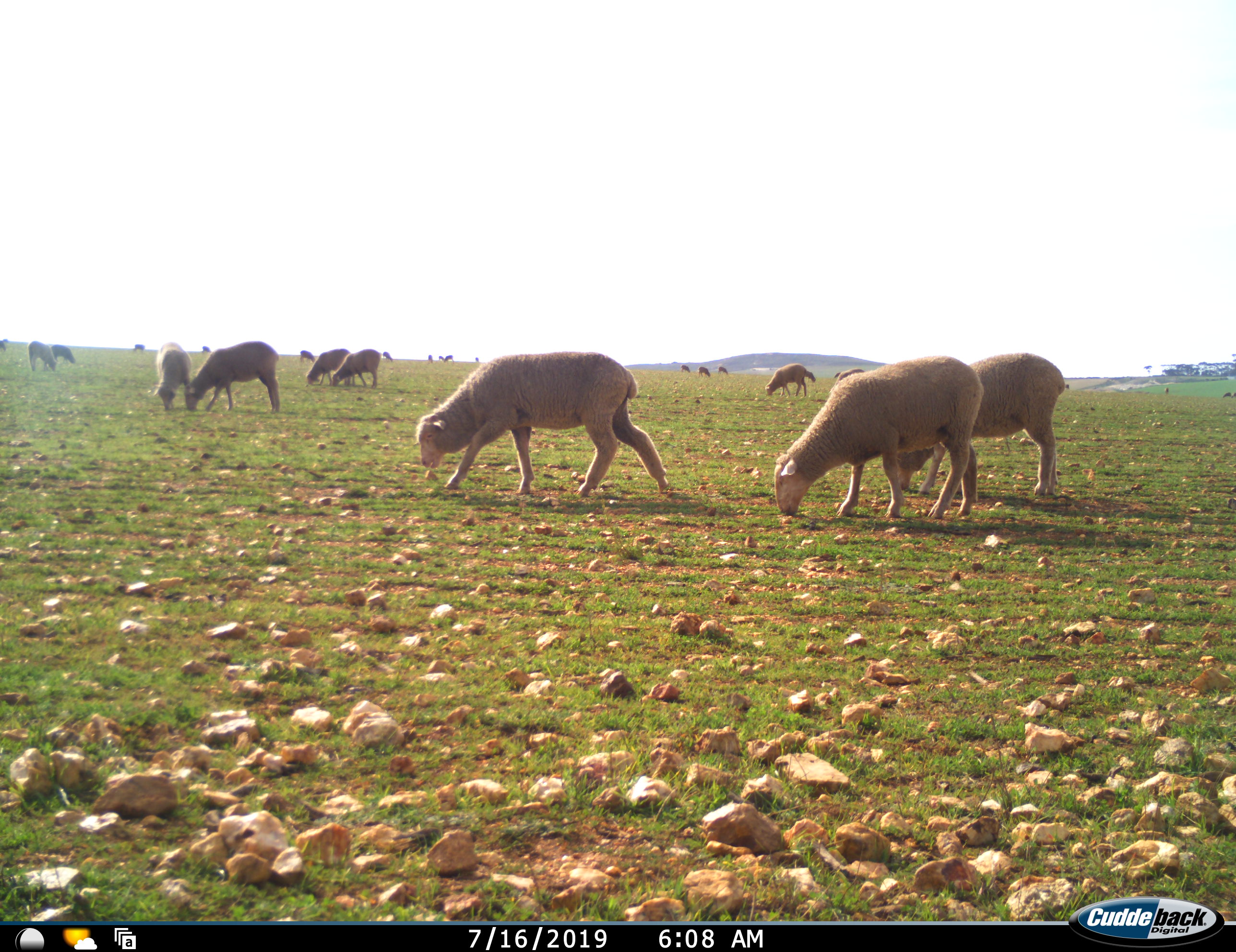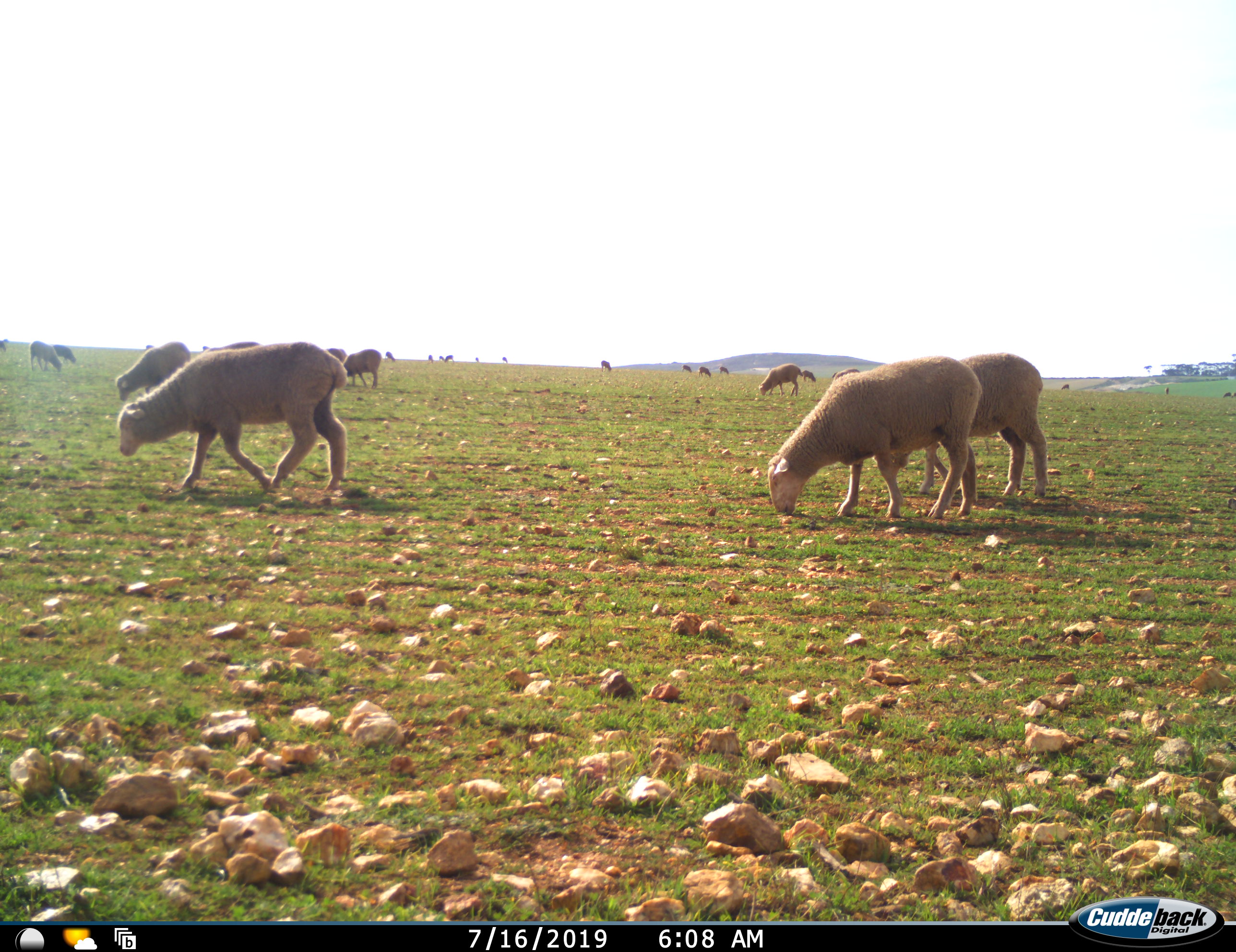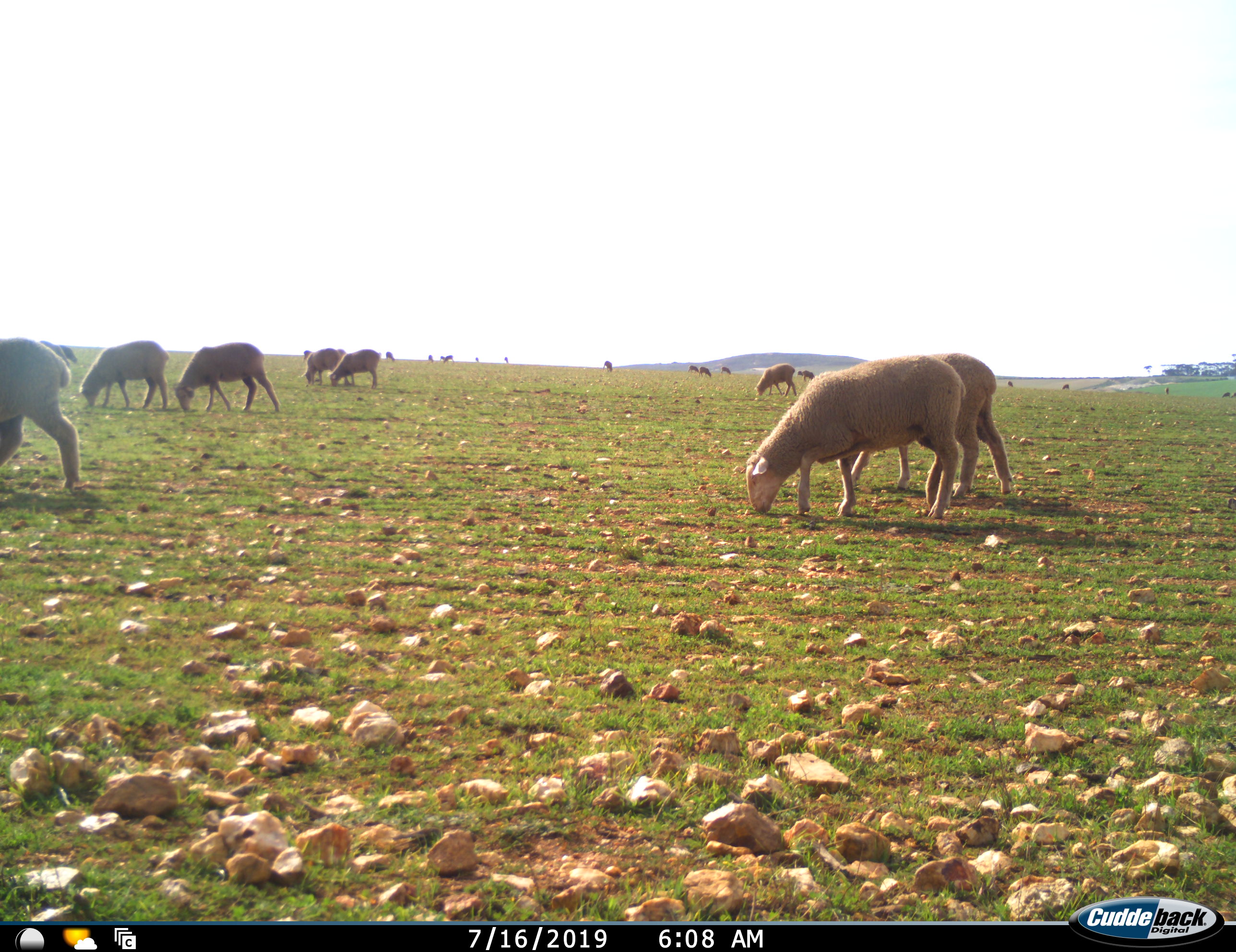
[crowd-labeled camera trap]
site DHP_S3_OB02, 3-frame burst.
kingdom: Animalia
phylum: Chordata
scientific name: Vertebrata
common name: domestic animal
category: domesticanimal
Domesticanimal (domestic animal) (Vertebrata), count 11-50. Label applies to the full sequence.